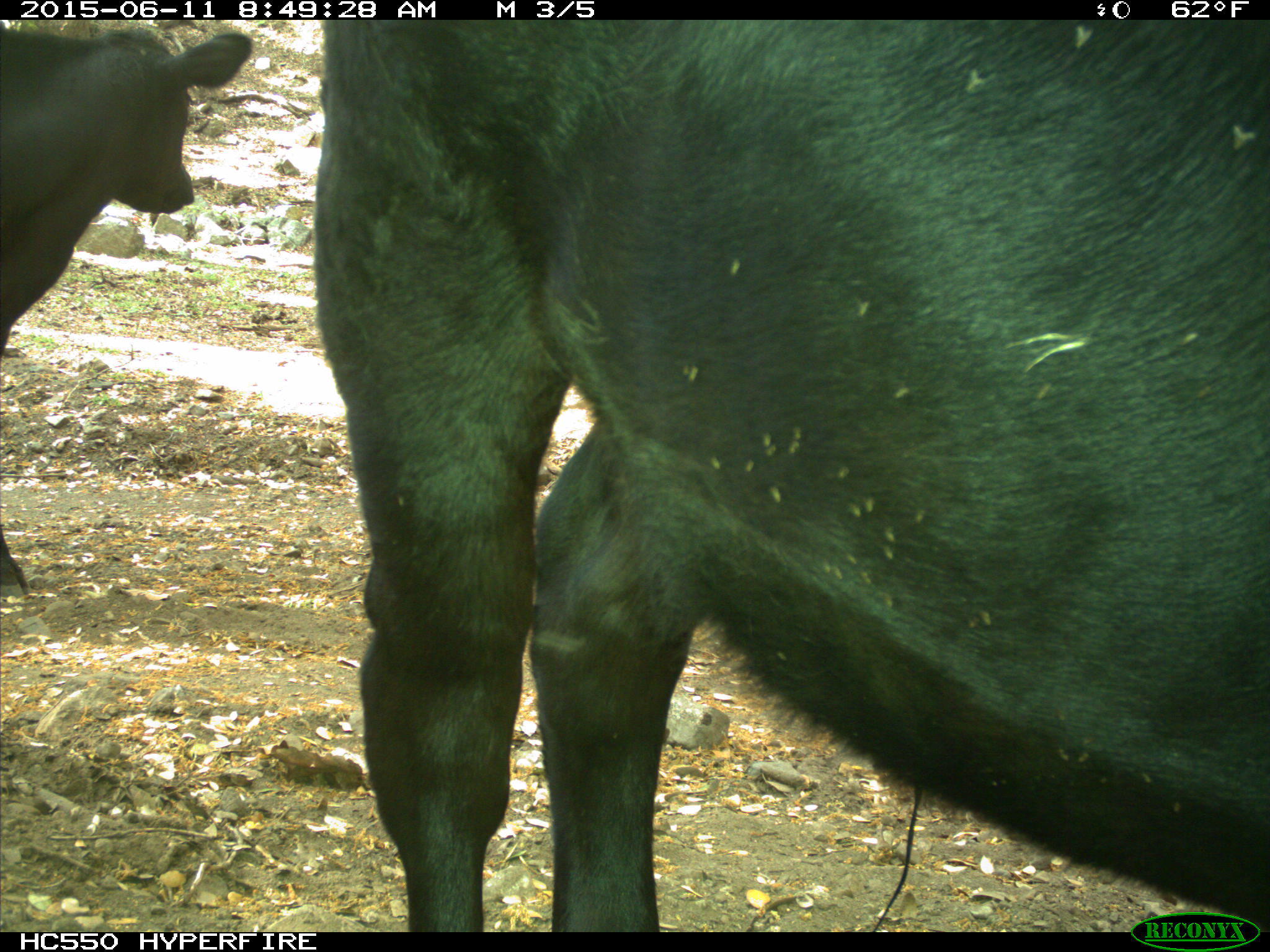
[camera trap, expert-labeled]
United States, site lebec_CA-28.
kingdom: Animalia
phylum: Chordata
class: Mammalia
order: Artiodactyla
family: Bovidae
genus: Bos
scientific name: Bos taurus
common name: domestic cow